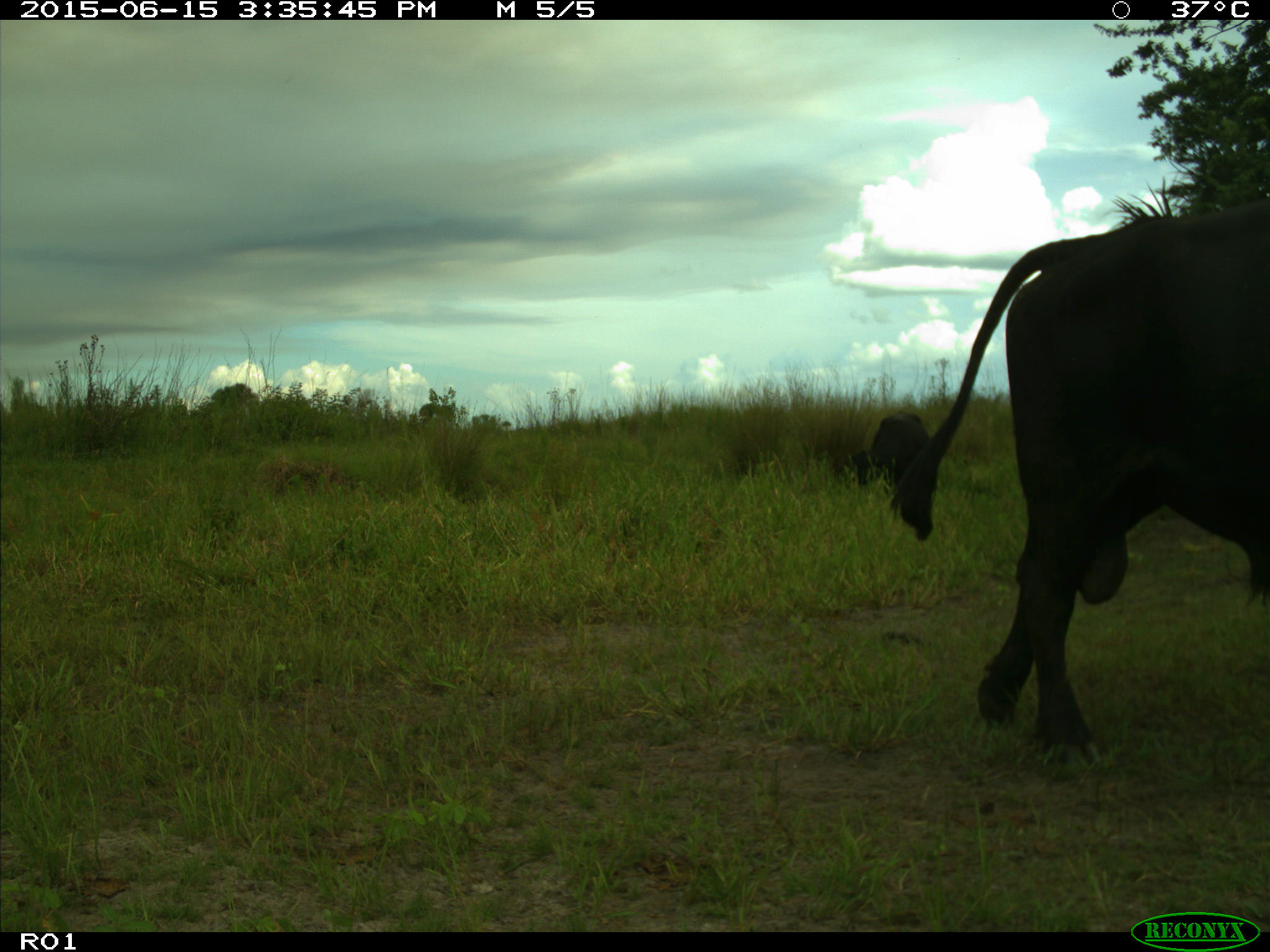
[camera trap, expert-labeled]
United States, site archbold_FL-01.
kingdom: Animalia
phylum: Chordata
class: Mammalia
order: Artiodactyla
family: Bovidae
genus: Bos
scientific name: Bos taurus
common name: domestic cow